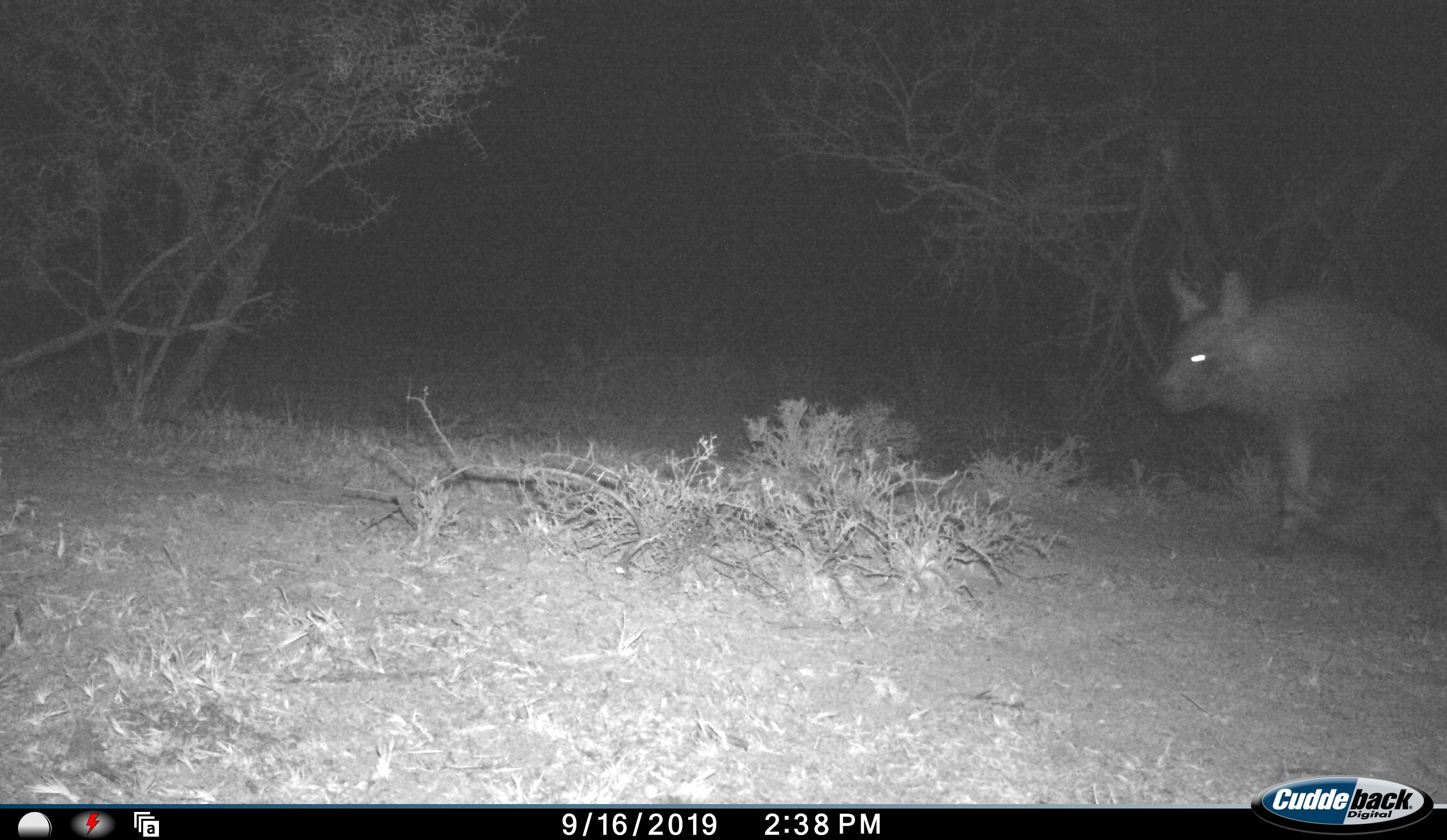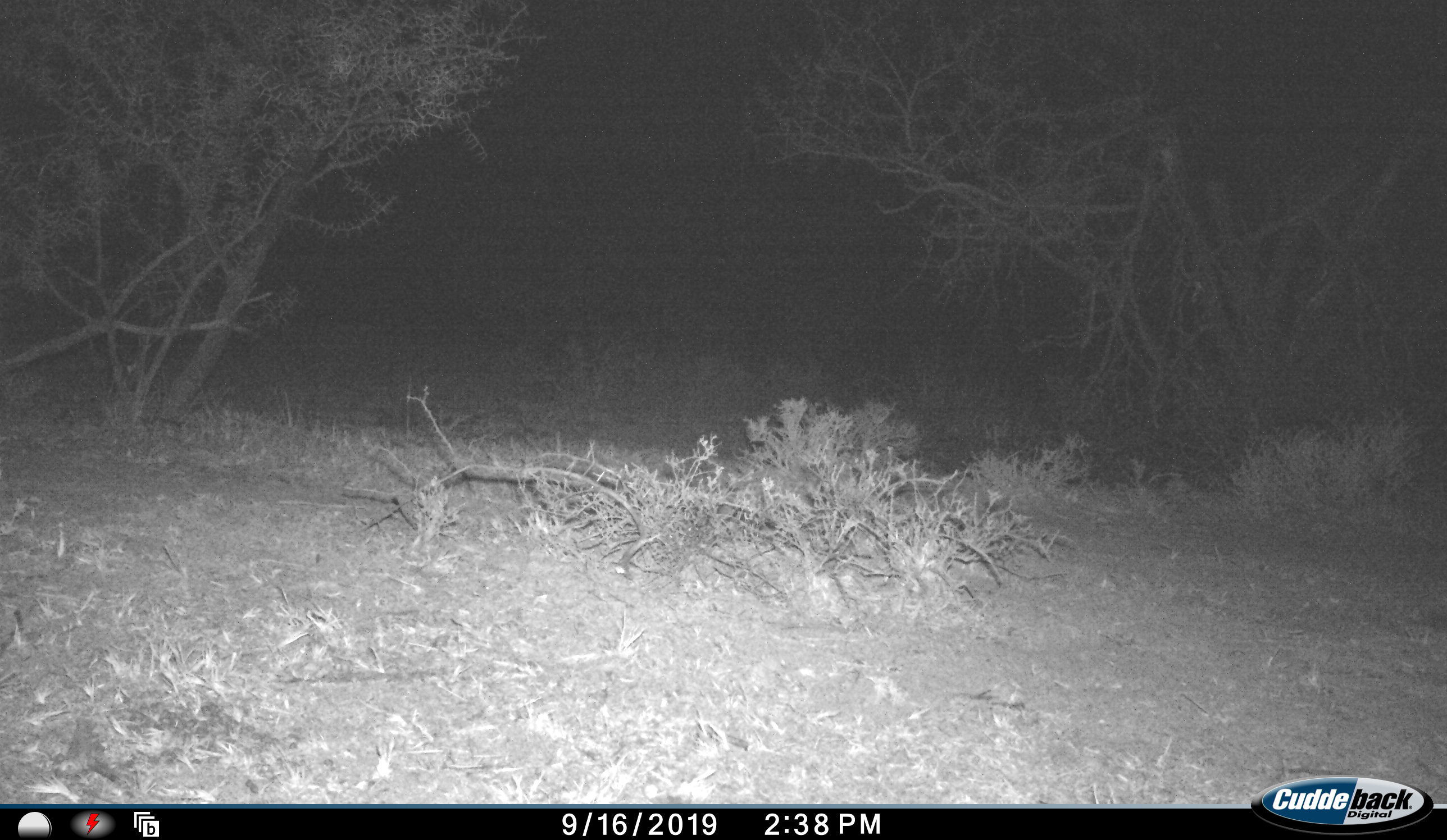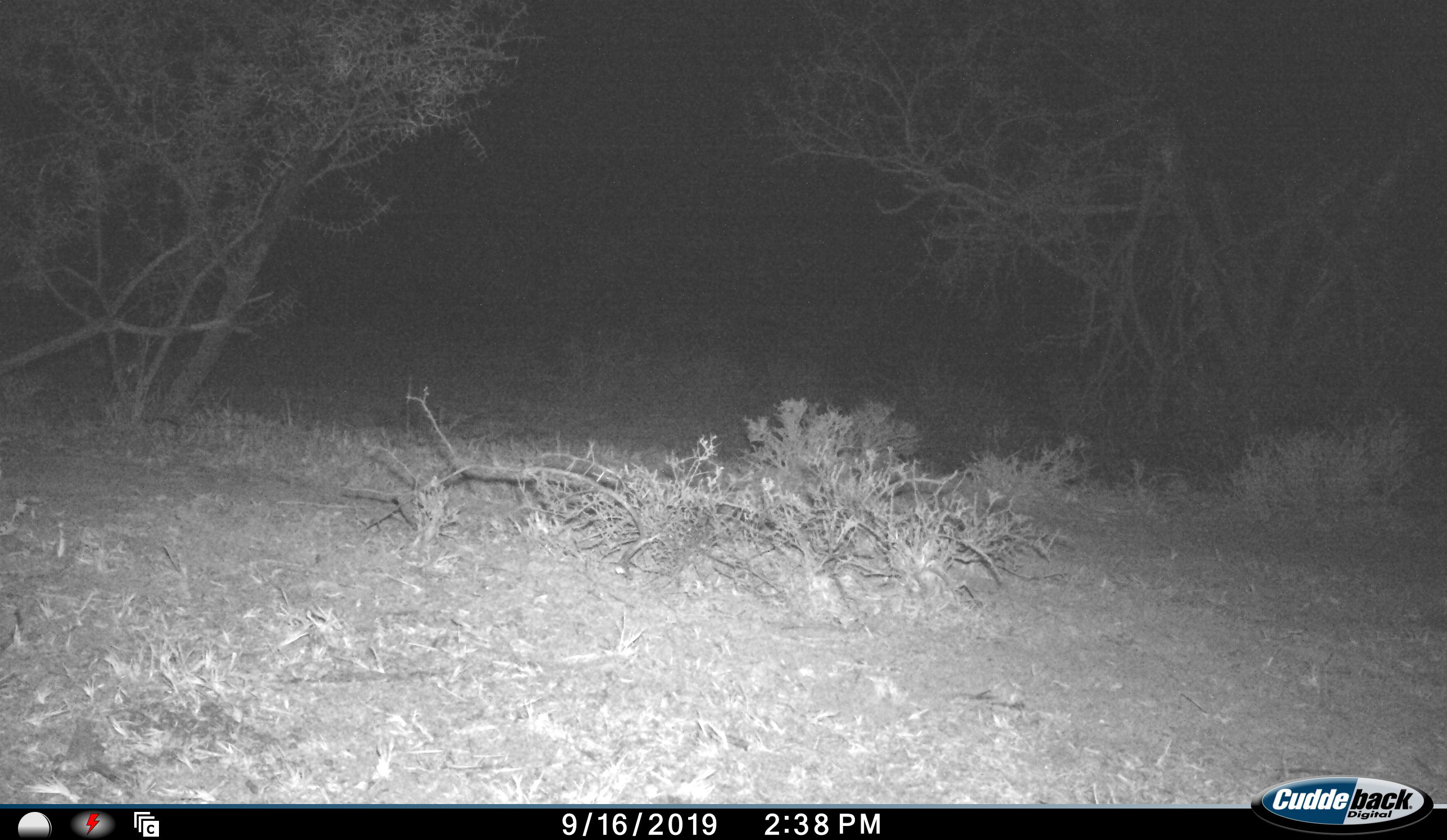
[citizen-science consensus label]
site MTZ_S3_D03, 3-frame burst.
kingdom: Animalia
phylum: Chordata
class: Mammalia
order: Carnivora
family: Hyaenidae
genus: Parahyaena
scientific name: Parahyaena brunnea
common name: brown hyena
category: hyenabrown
Hyenabrown (brown hyena) (Parahyaena brunnea), count 1. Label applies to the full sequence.